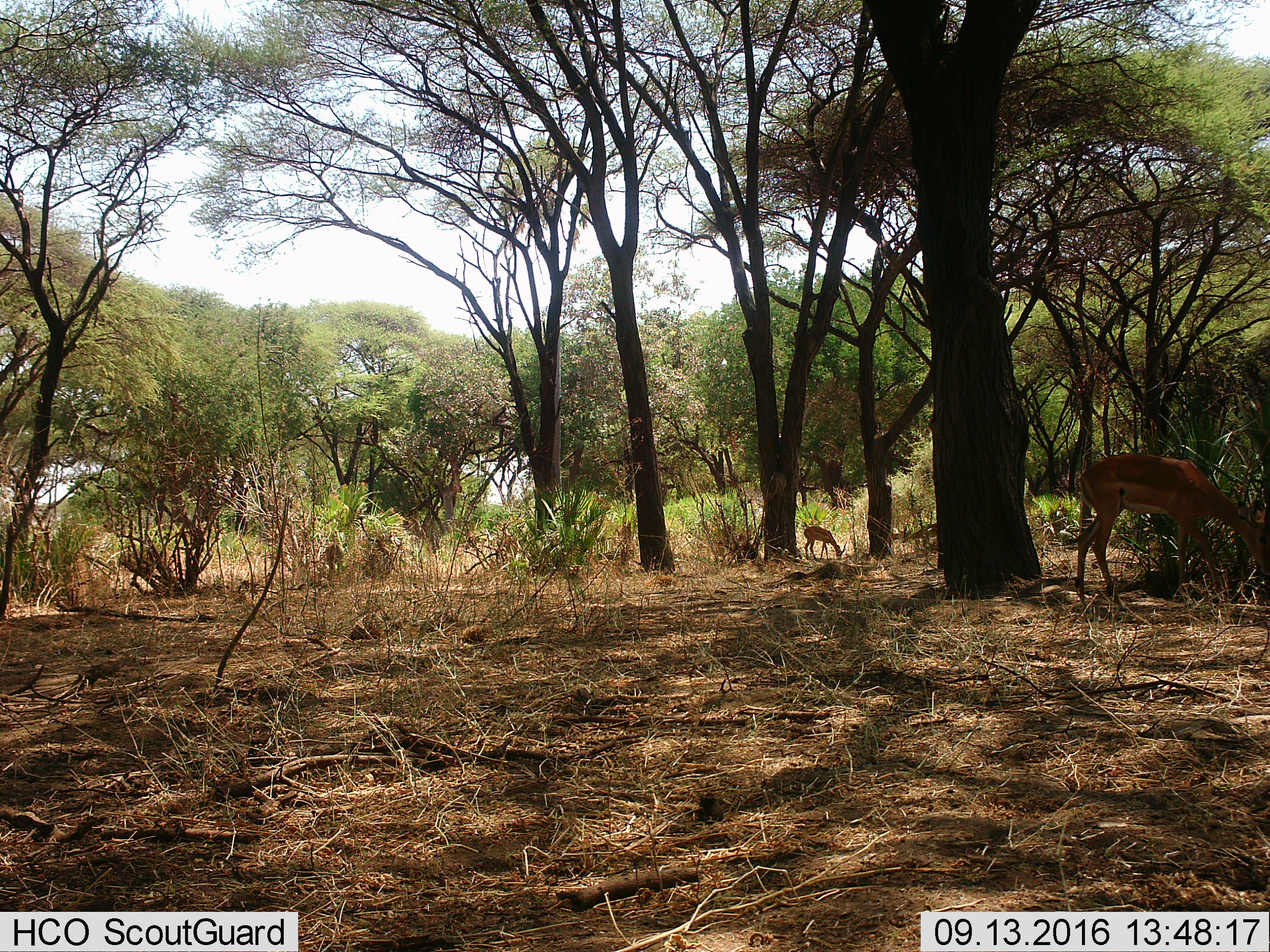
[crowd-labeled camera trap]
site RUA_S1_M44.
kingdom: Animalia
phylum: Chordata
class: Mammalia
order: Artiodactyla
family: Bovidae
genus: Aepyceros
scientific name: Aepyceros melampus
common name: impala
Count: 3.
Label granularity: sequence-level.